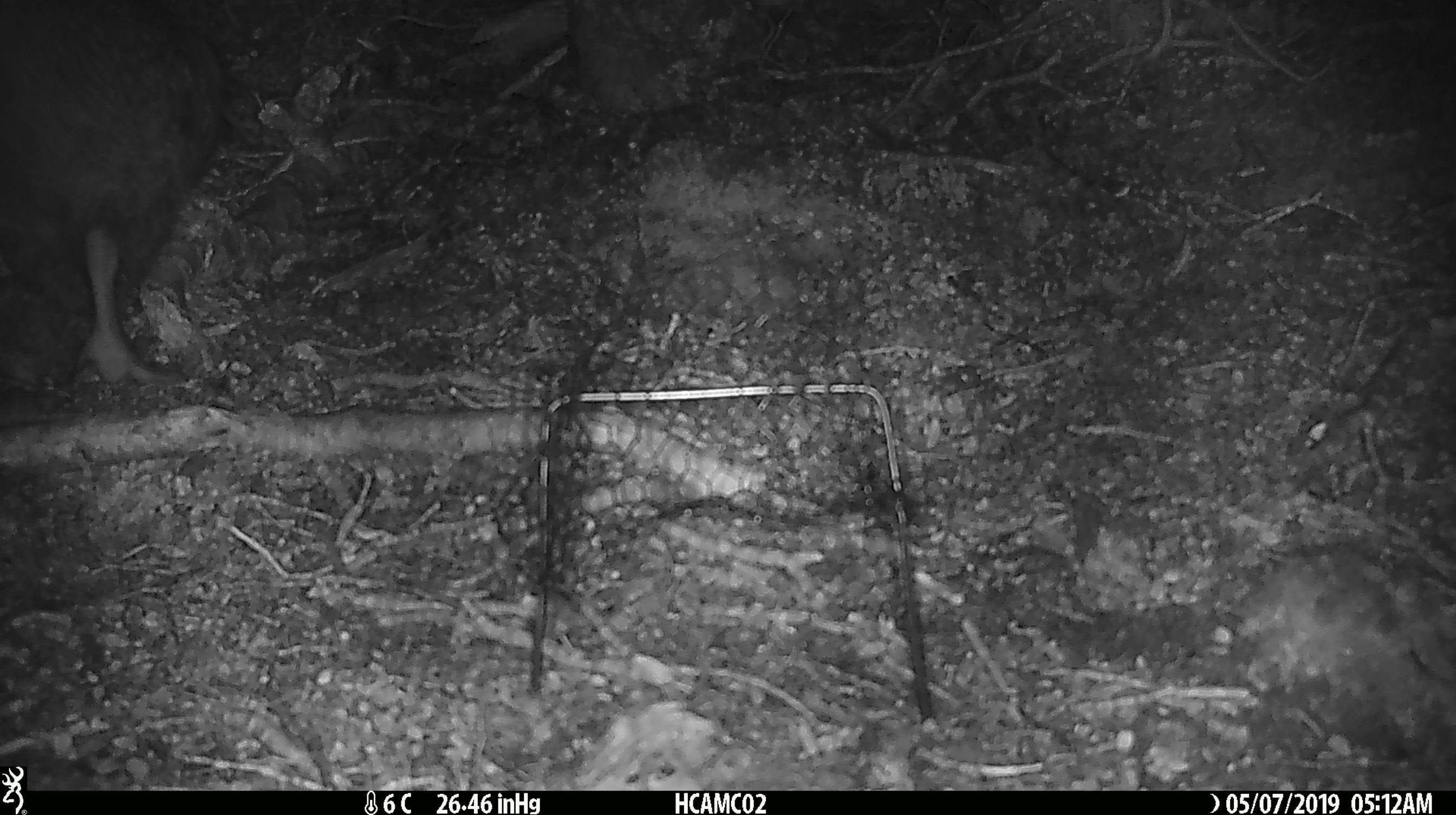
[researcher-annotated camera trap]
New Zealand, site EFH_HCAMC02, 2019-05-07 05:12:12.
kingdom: Animalia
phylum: Chordata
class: Aves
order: Apterygiformes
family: Apterygidae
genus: Apteryx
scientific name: Apteryx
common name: kiwi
Kiwi (Apteryx).